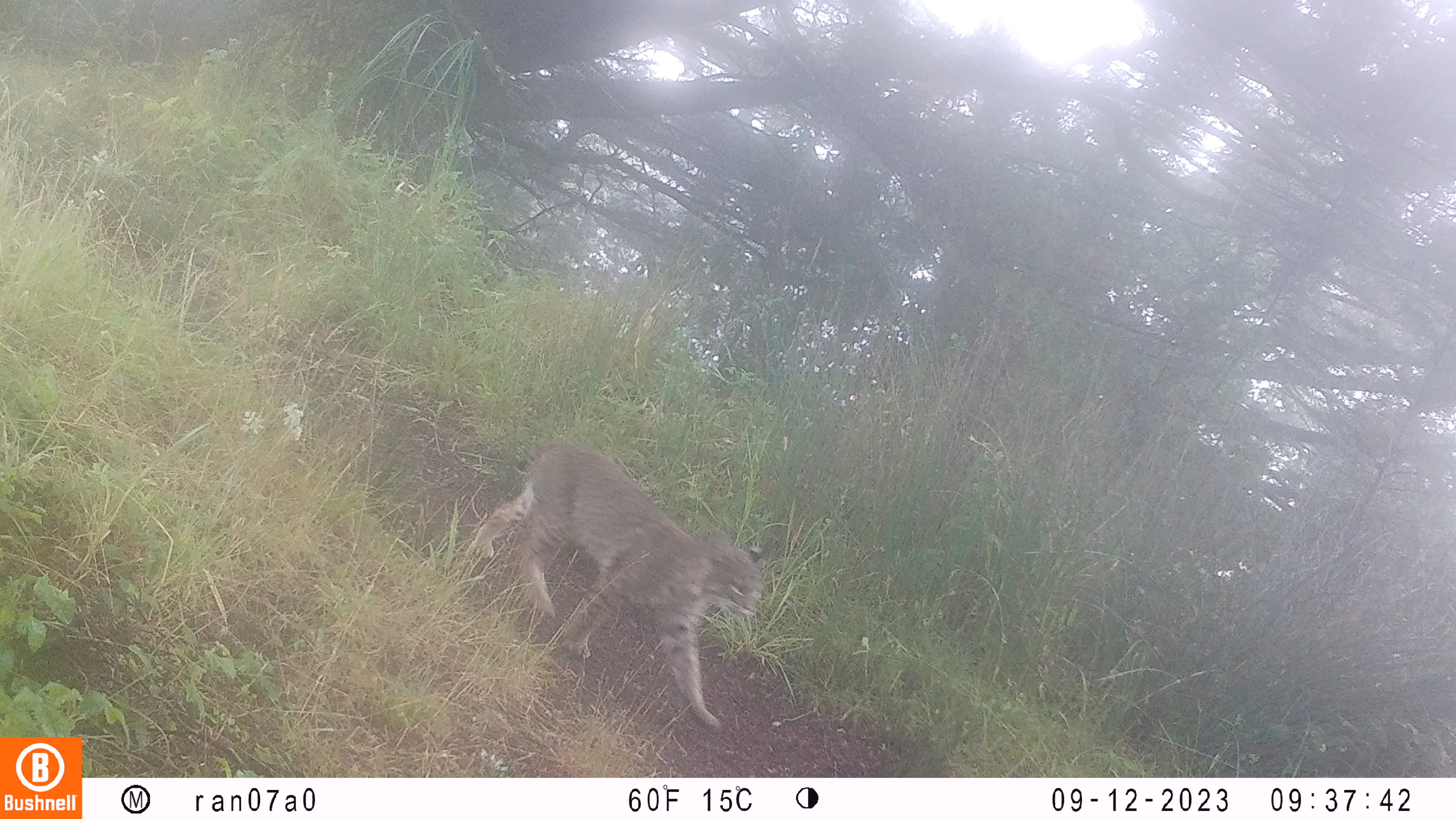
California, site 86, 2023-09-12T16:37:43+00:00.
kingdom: Animalia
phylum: Chordata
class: Mammalia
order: Carnivora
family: Felidae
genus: Lynx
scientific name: Lynx rufus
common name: bobcat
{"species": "bobcat (Lynx rufus)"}